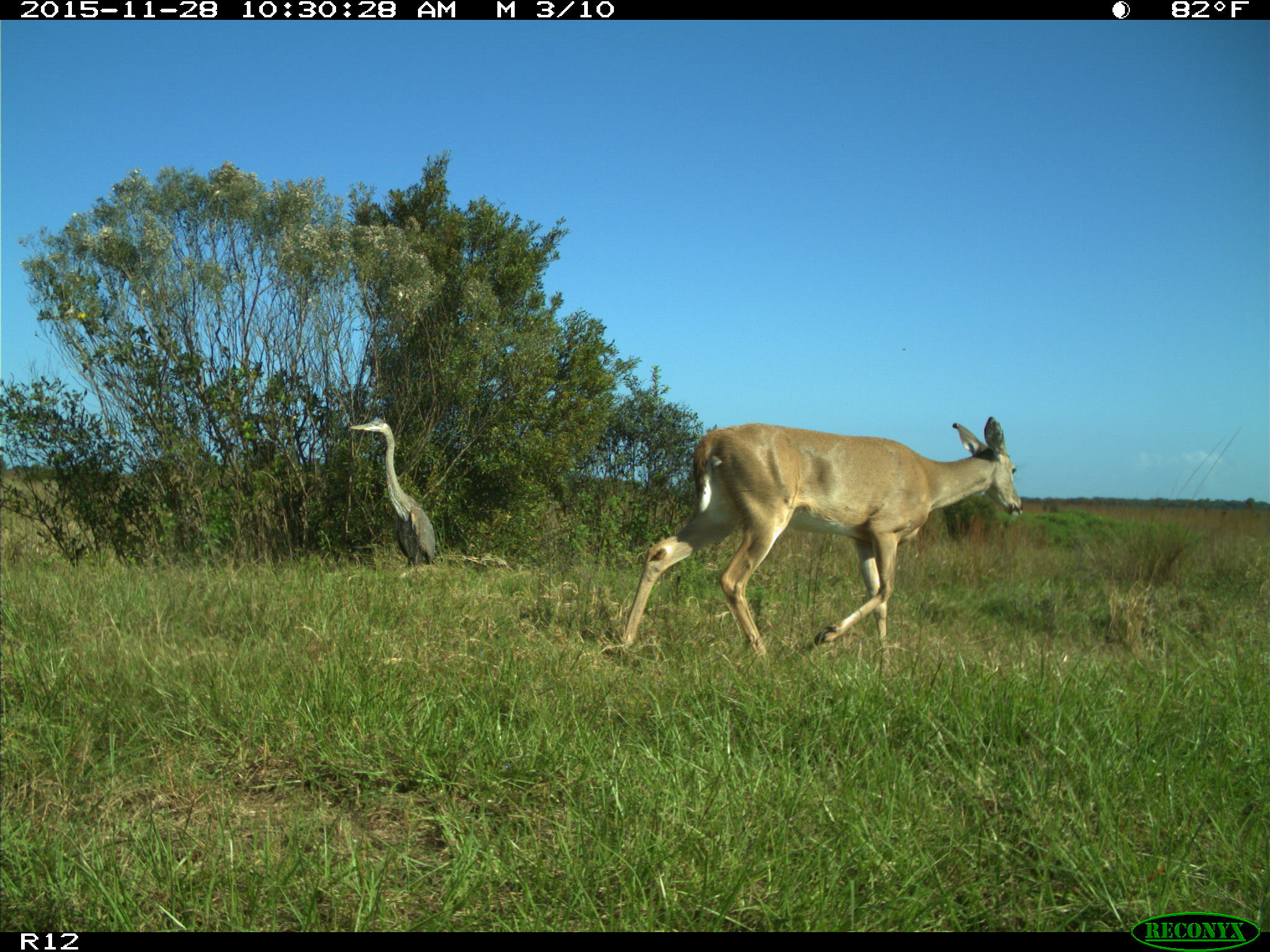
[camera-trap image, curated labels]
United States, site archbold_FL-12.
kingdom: Animalia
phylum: Chordata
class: Mammalia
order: Artiodactyla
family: Cervidae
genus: Odocoileus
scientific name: Odocoileus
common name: deer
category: unidentified deer